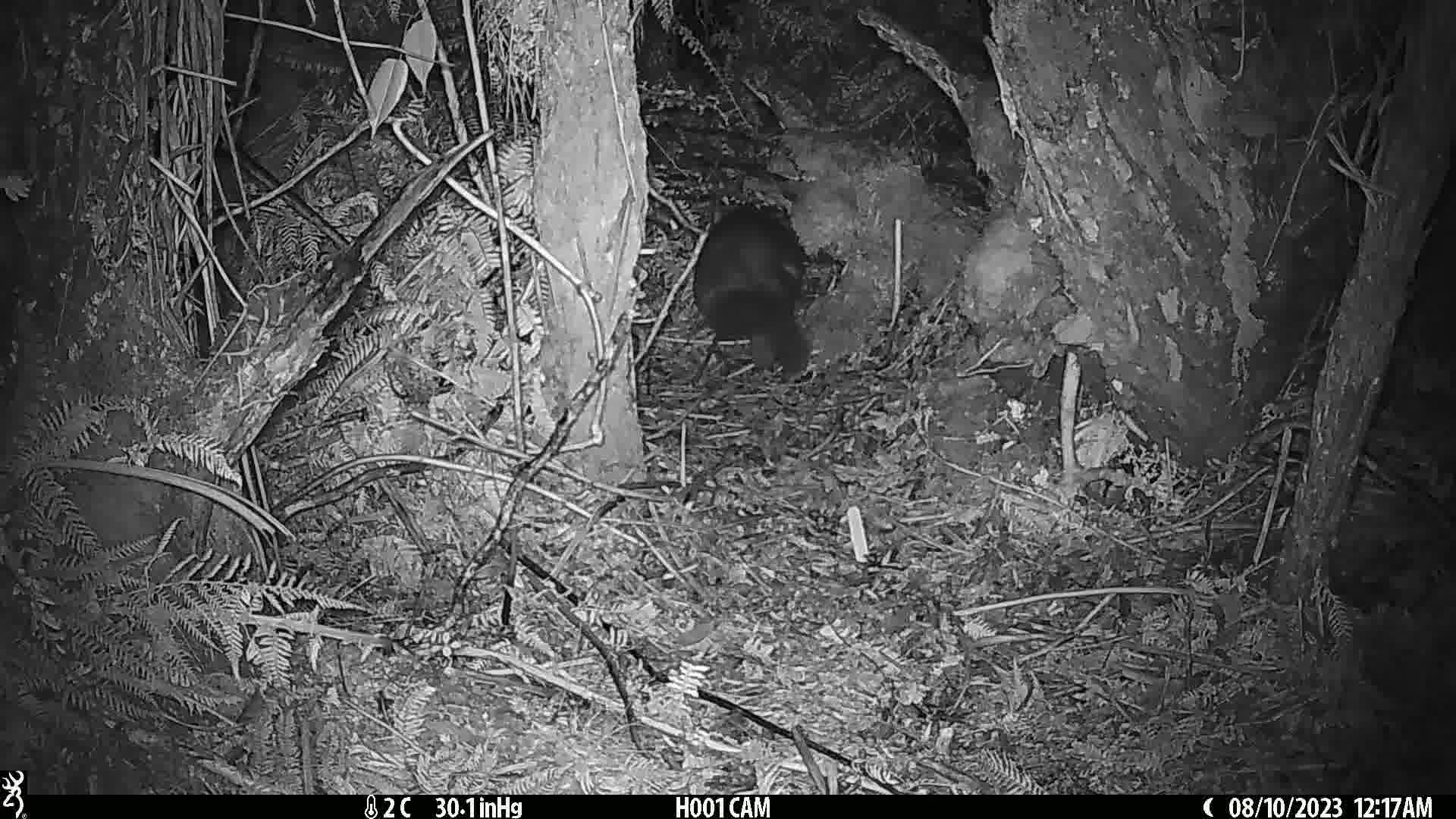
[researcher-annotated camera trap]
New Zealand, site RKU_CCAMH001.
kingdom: Animalia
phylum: Chordata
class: Mammalia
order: Diprotodontia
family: Phalangeridae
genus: Trichosurus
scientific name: Trichosurus vulpecula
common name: common brushtail possum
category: possum